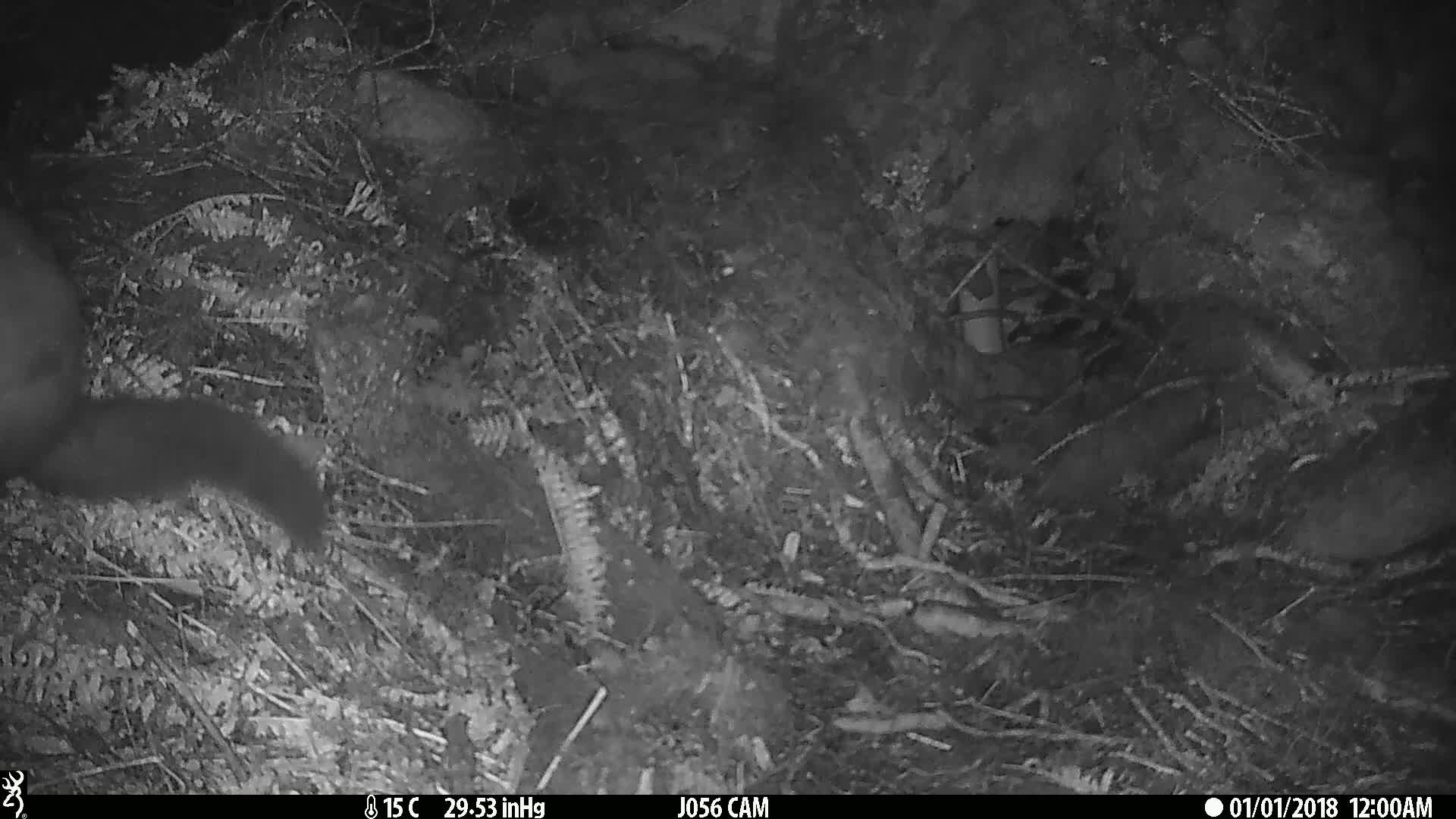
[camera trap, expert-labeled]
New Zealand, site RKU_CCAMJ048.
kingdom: Animalia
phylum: Chordata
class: Mammalia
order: Diprotodontia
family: Phalangeridae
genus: Trichosurus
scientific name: Trichosurus vulpecula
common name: common brushtail possum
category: possum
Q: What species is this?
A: Possum (common brushtail possum) (Trichosurus vulpecula).